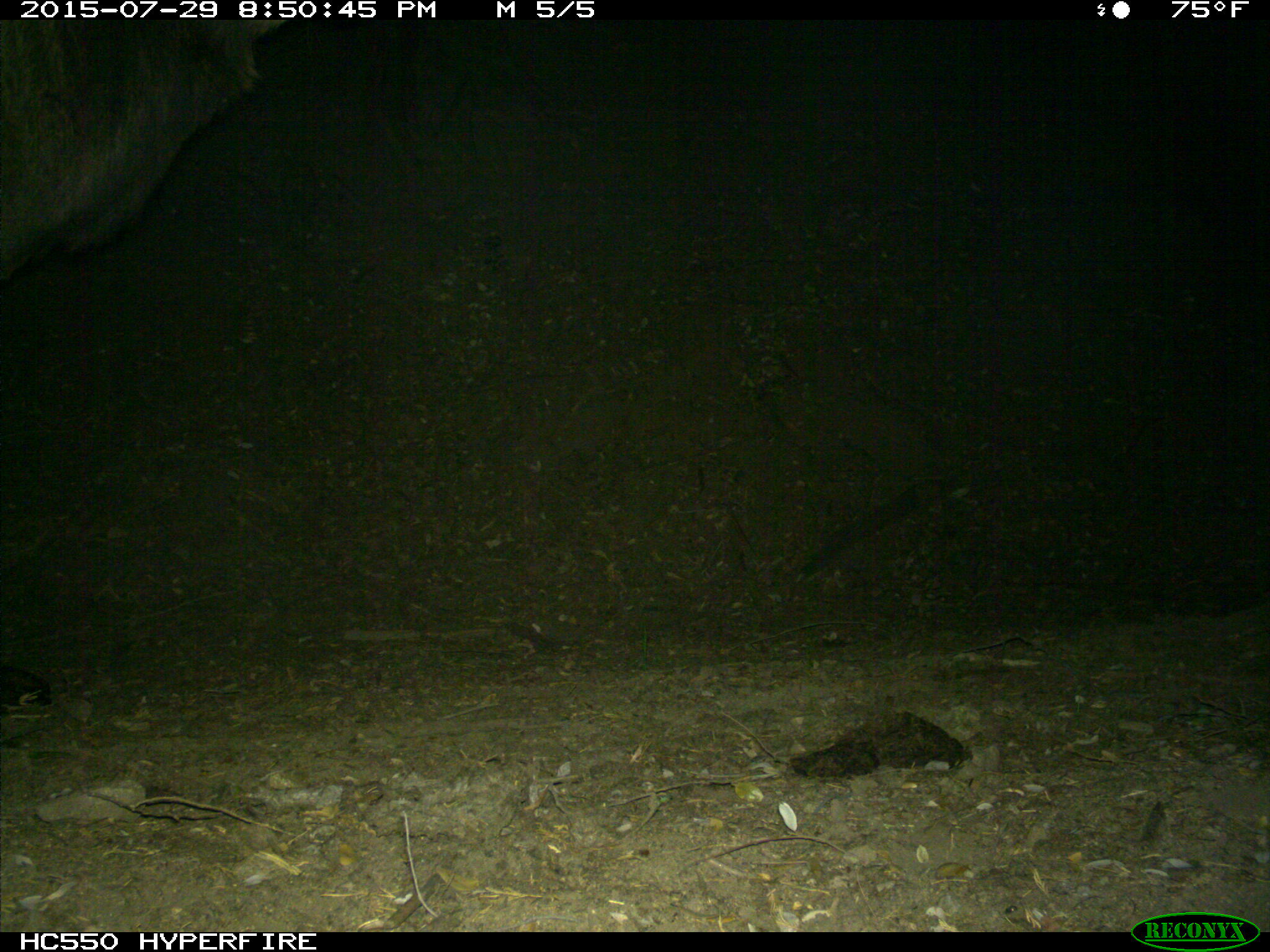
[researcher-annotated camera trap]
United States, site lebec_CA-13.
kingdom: Animalia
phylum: Chordata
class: Mammalia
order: Artiodactyla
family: Cervidae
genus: Cervus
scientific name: Cervus canadensis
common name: elk